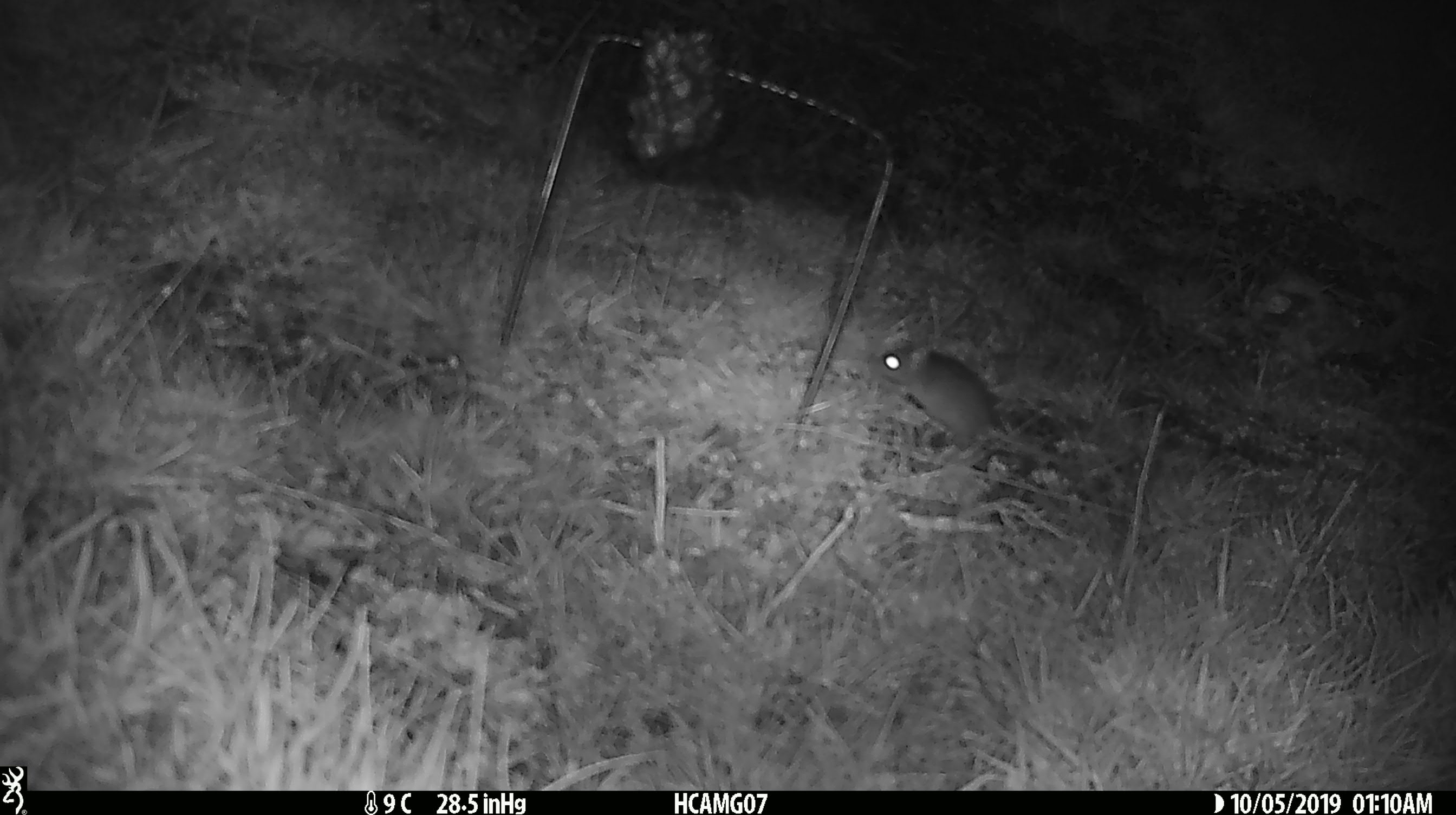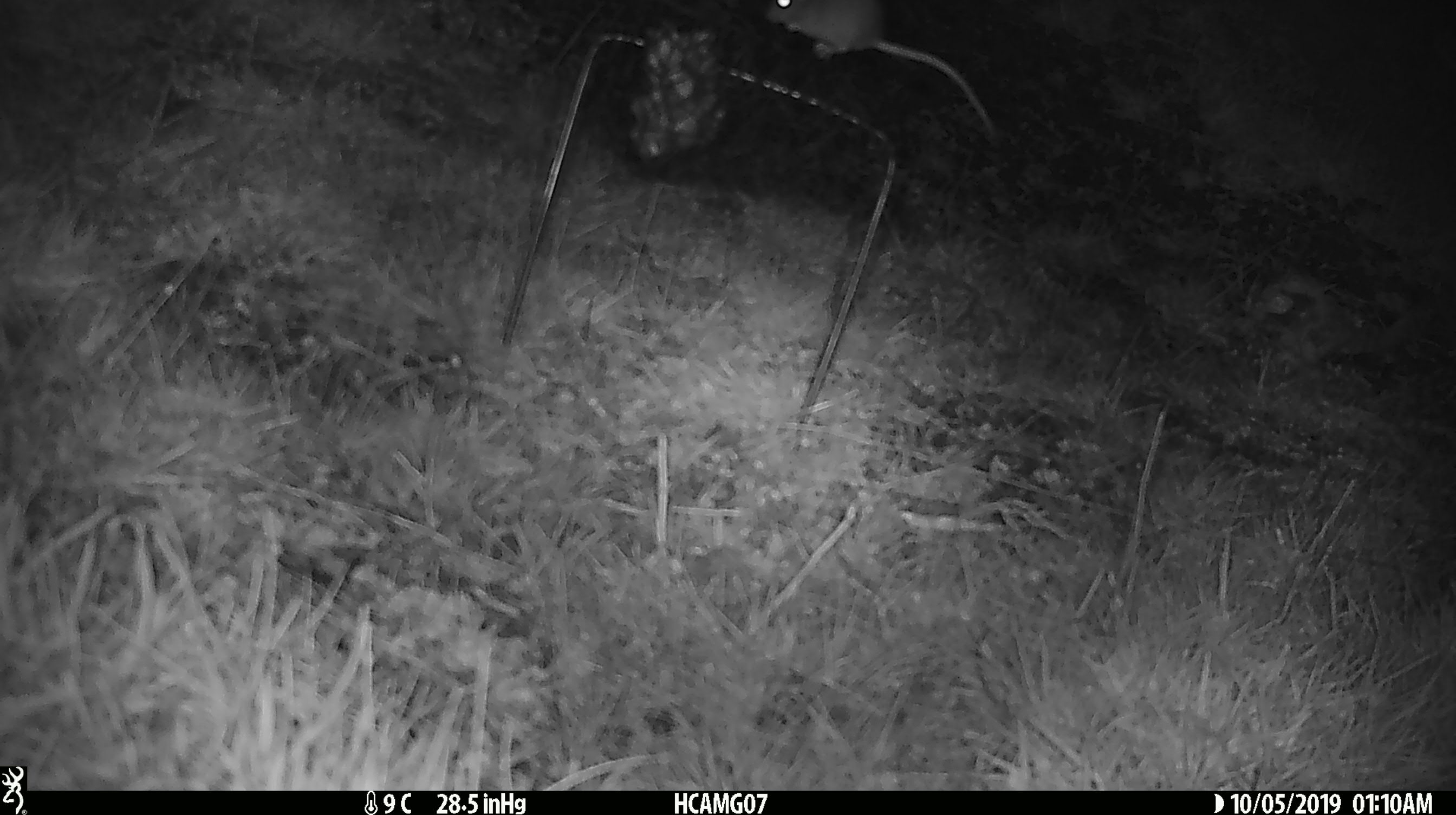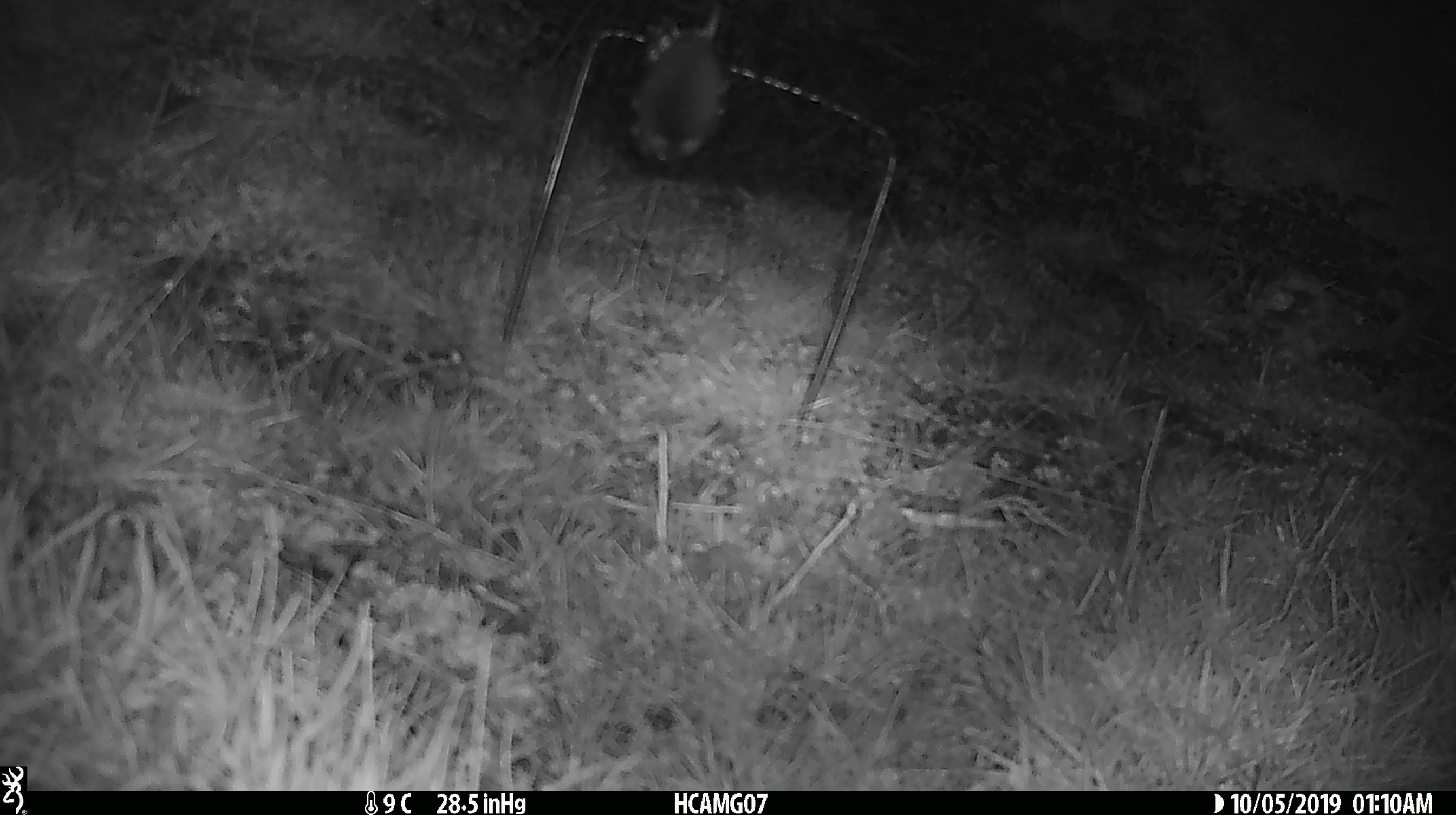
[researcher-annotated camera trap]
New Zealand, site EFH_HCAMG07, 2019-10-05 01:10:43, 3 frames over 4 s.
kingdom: Animalia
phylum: Chordata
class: Mammalia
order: Rodentia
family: Muridae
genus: Mus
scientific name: Mus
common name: mouse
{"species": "mouse (Mus)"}